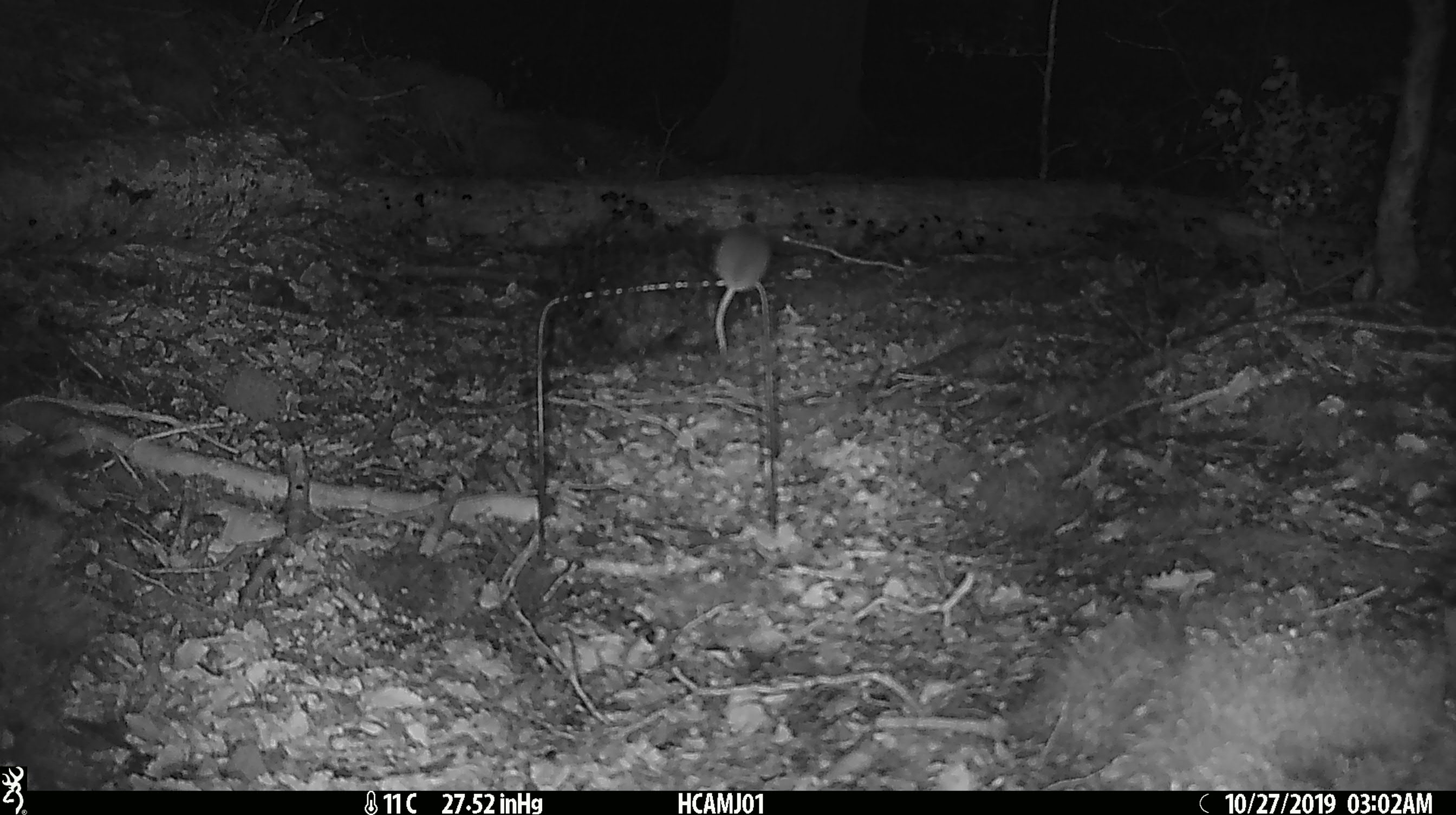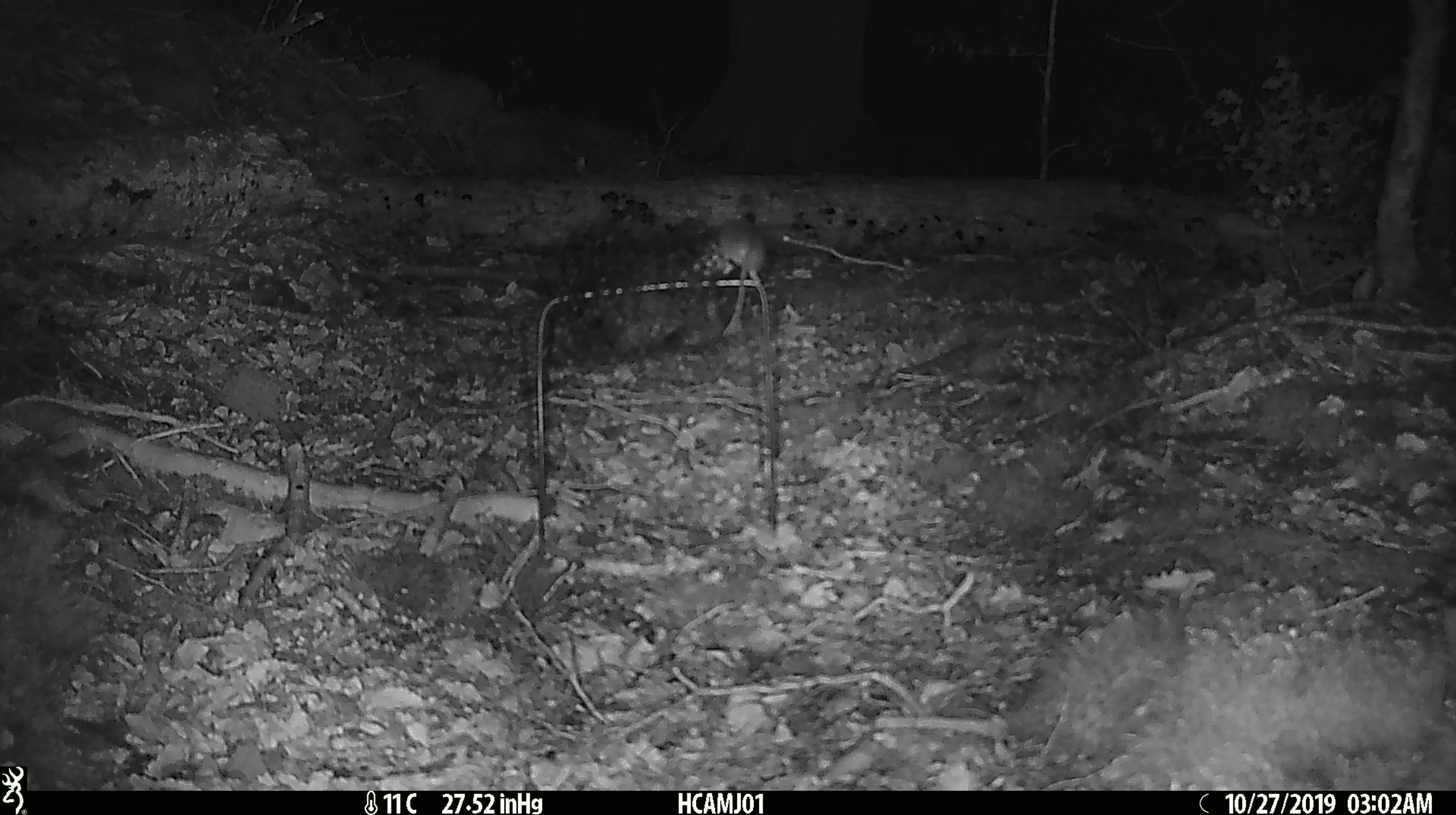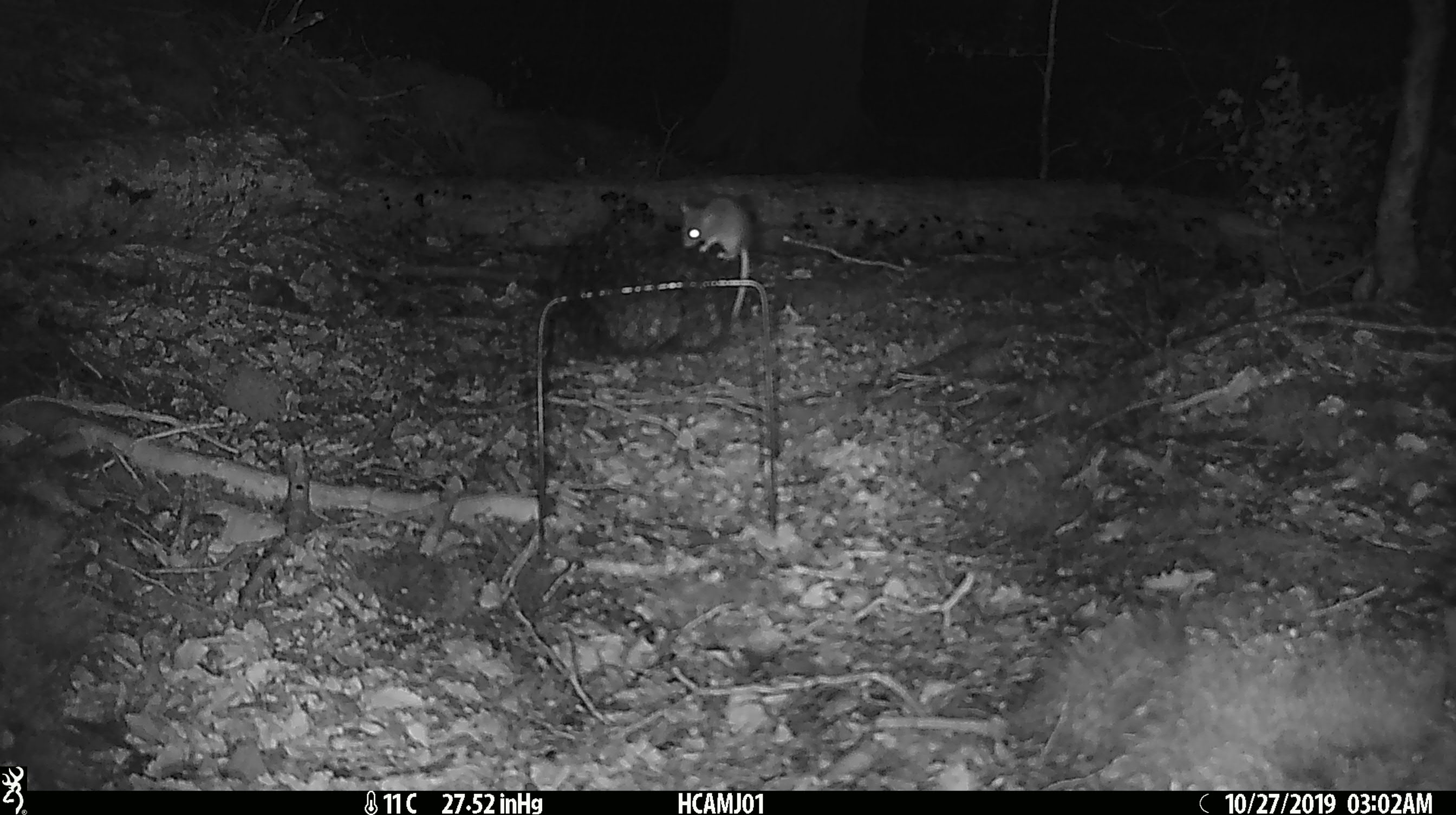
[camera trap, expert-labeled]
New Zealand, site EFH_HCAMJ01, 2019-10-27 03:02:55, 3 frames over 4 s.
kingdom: Animalia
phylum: Chordata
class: Mammalia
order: Rodentia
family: Muridae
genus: Mus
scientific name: Mus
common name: mouse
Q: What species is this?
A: Mouse (Mus).